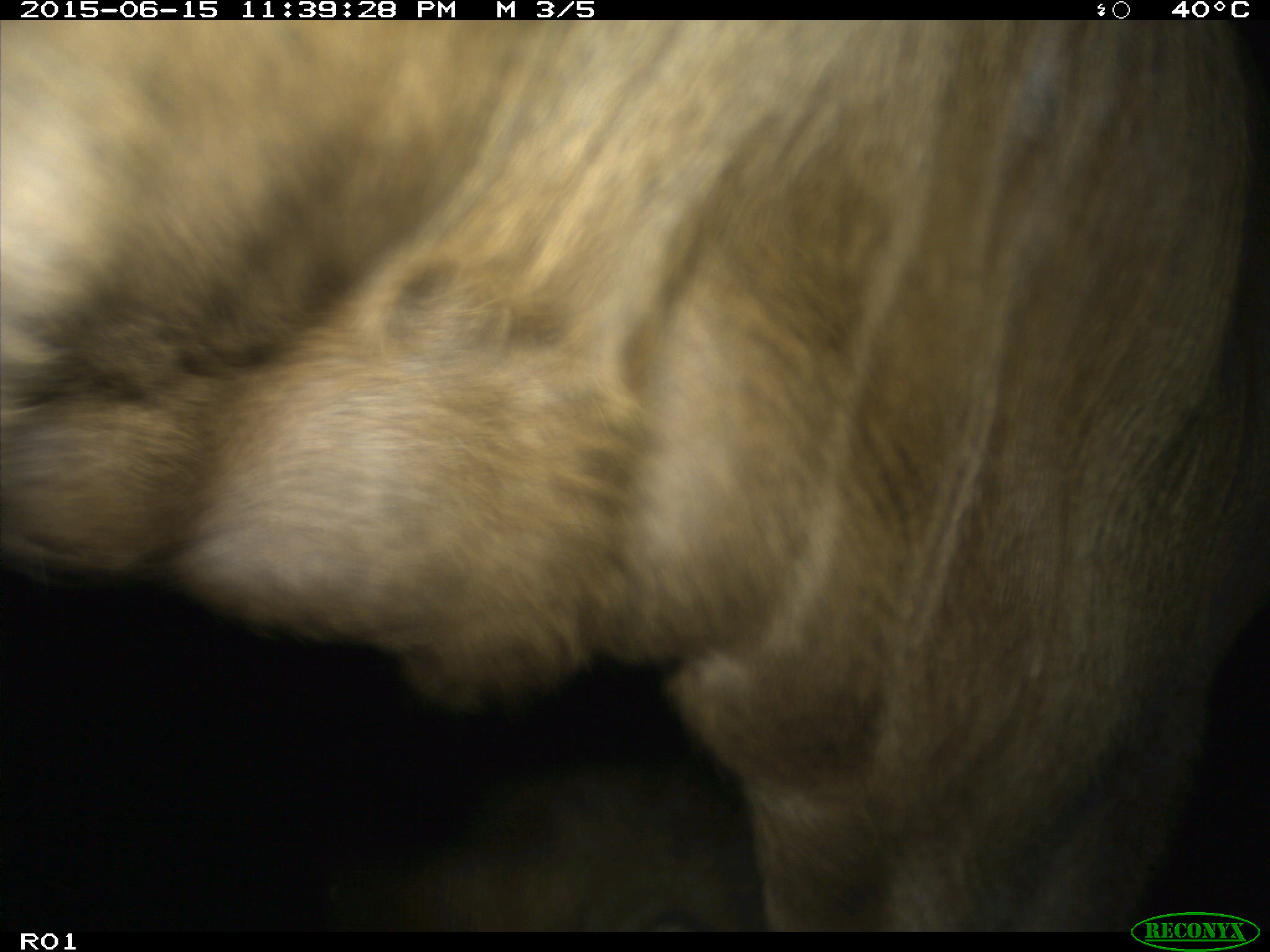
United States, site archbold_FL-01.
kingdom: Animalia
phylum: Chordata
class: Mammalia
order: Artiodactyla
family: Bovidae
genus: Bos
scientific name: Bos taurus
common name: domestic cow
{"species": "Bos taurus (domestic cow)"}